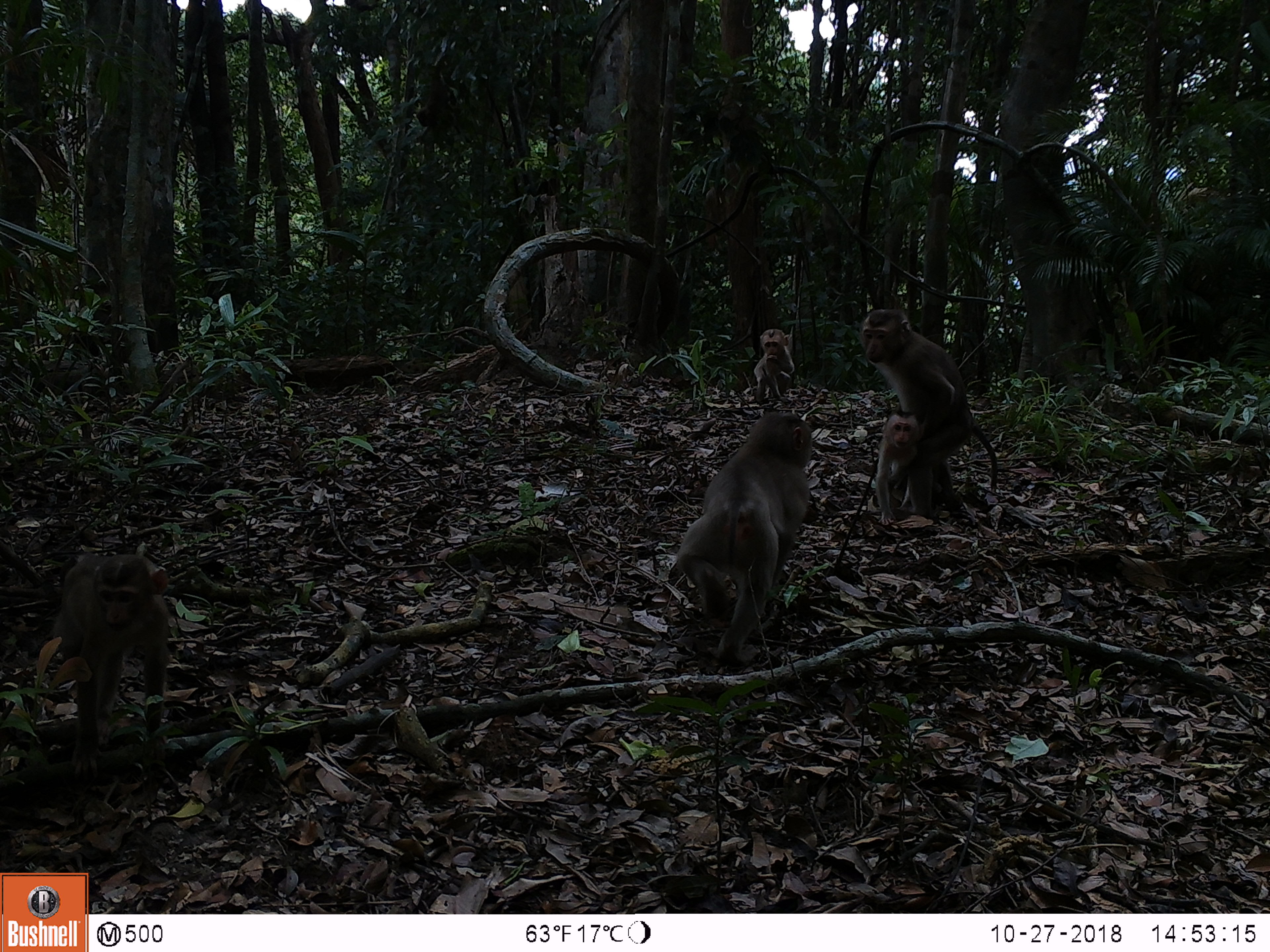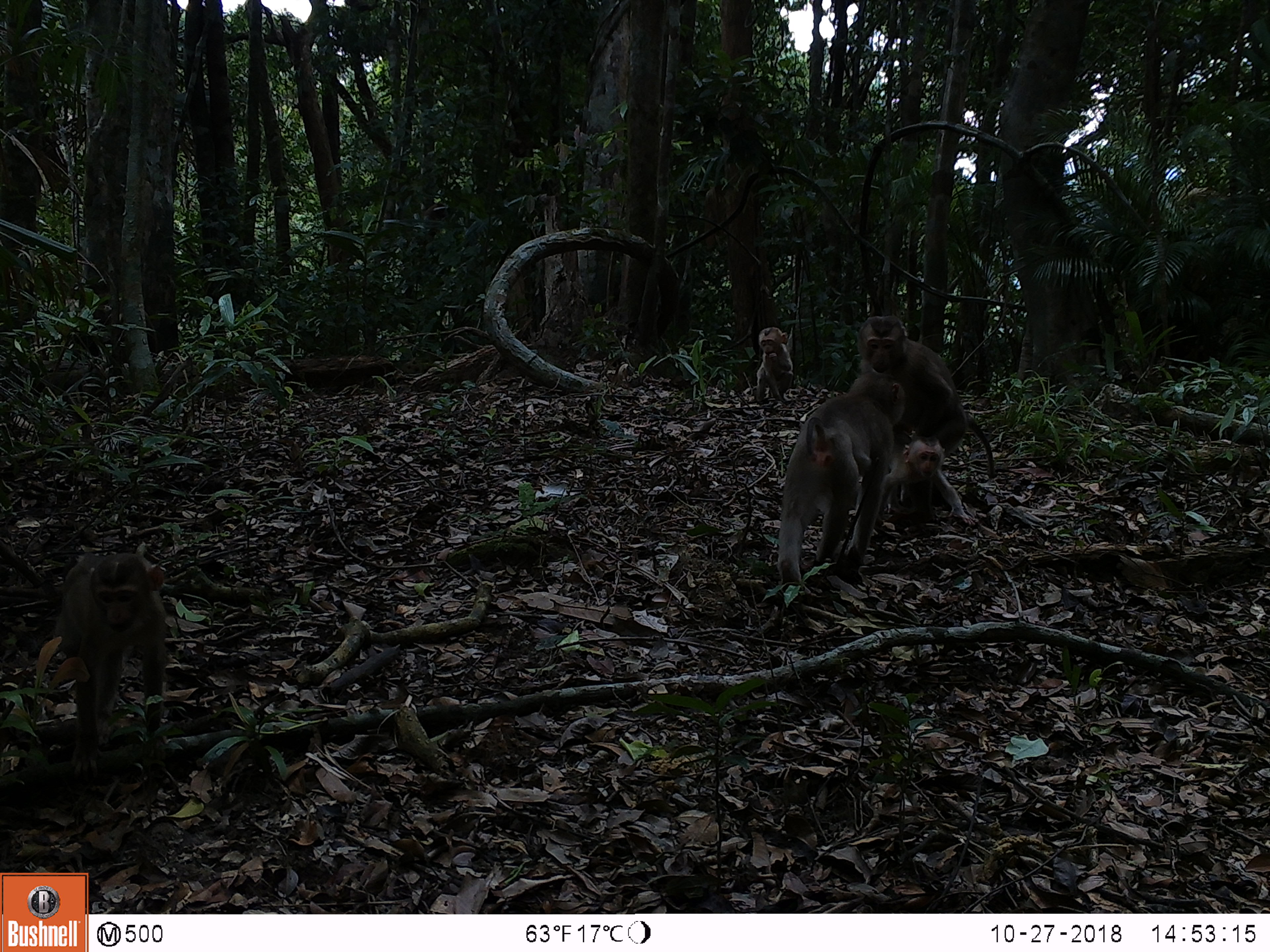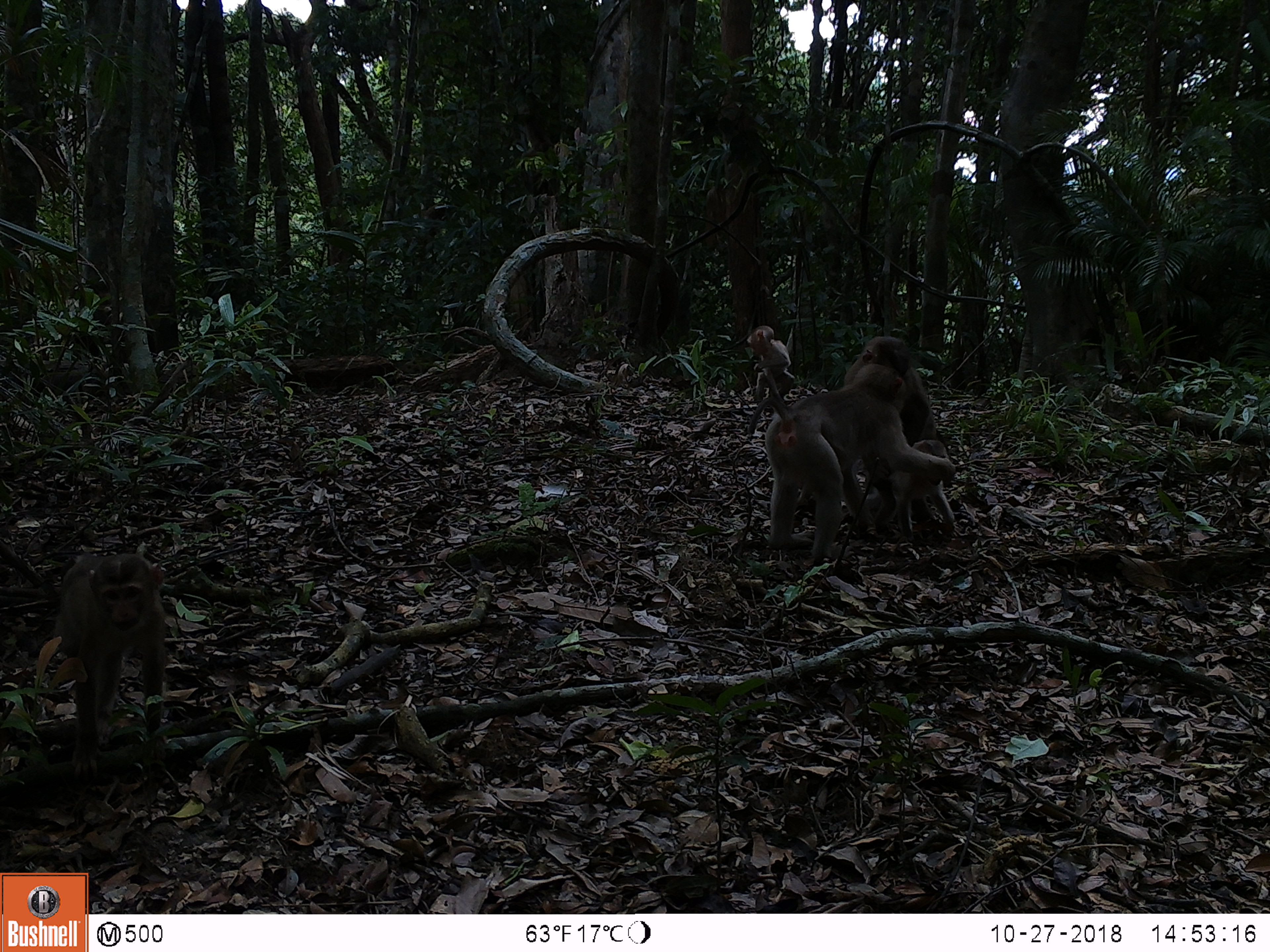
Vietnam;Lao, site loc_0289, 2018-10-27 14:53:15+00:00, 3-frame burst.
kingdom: Animalia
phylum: Chordata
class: Mammalia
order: Primates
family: Cercopithecidae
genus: Macaca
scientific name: Macaca nemestrina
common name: pig-tailed macaque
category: pig tailed macaque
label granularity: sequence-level